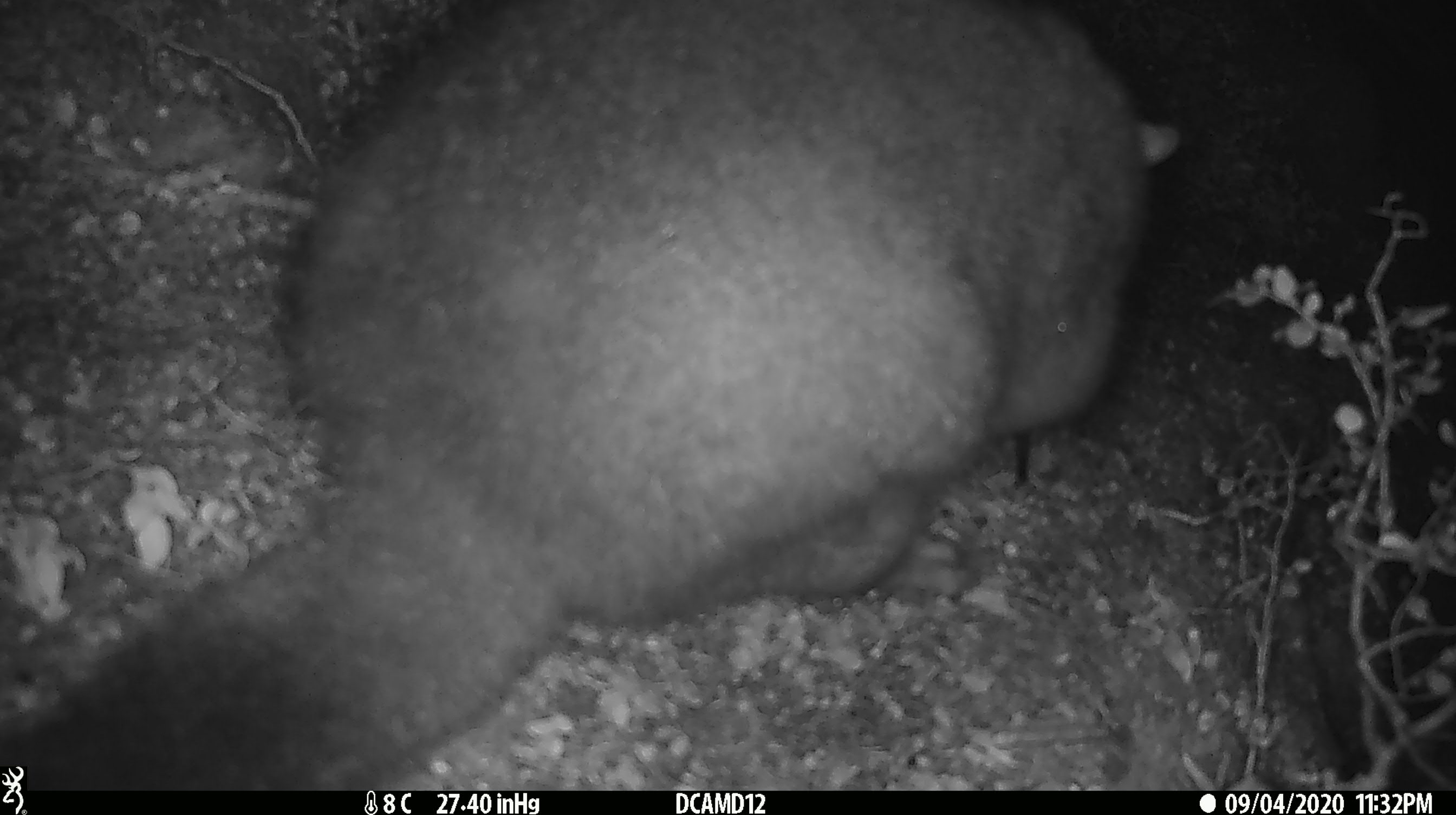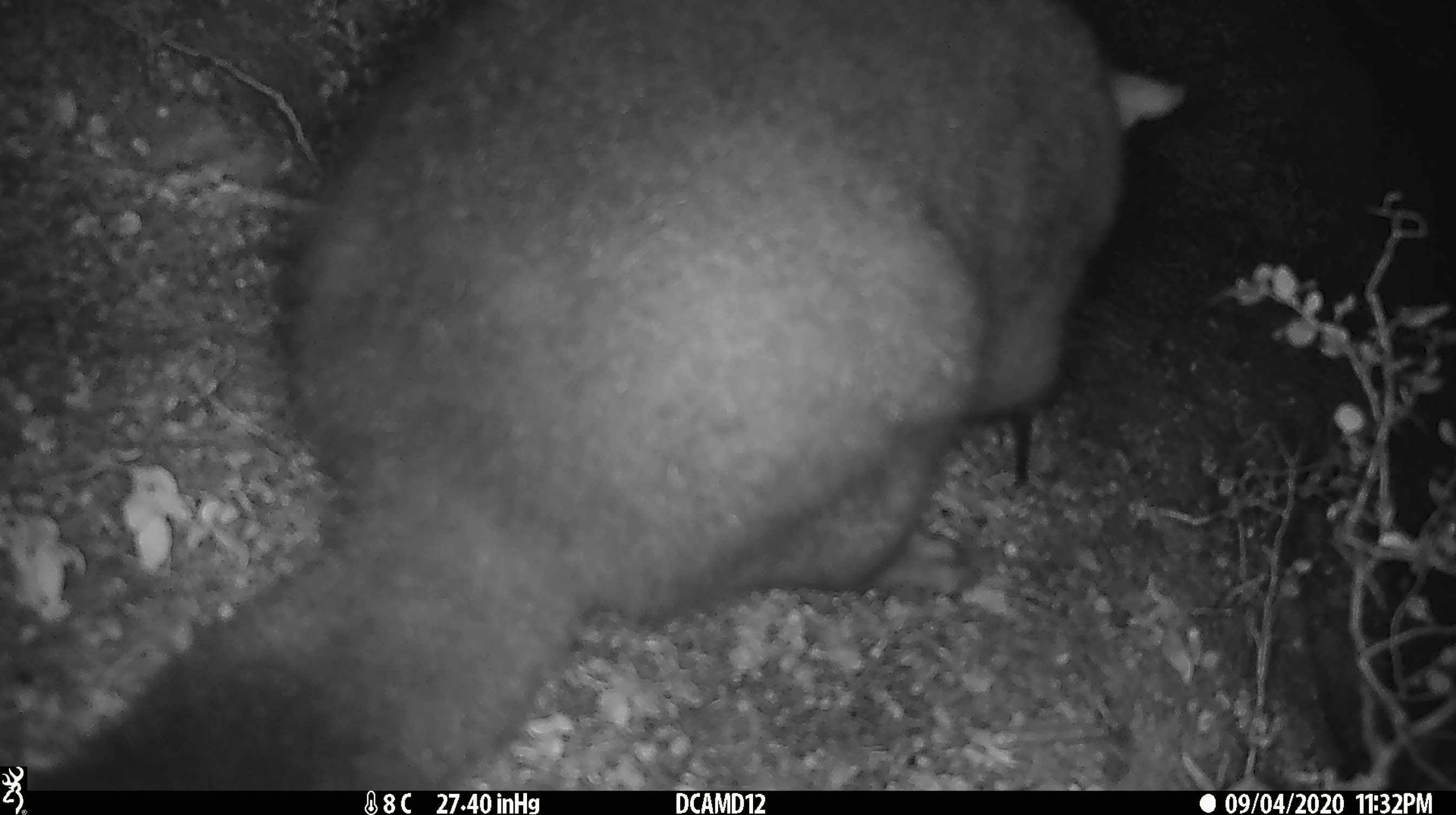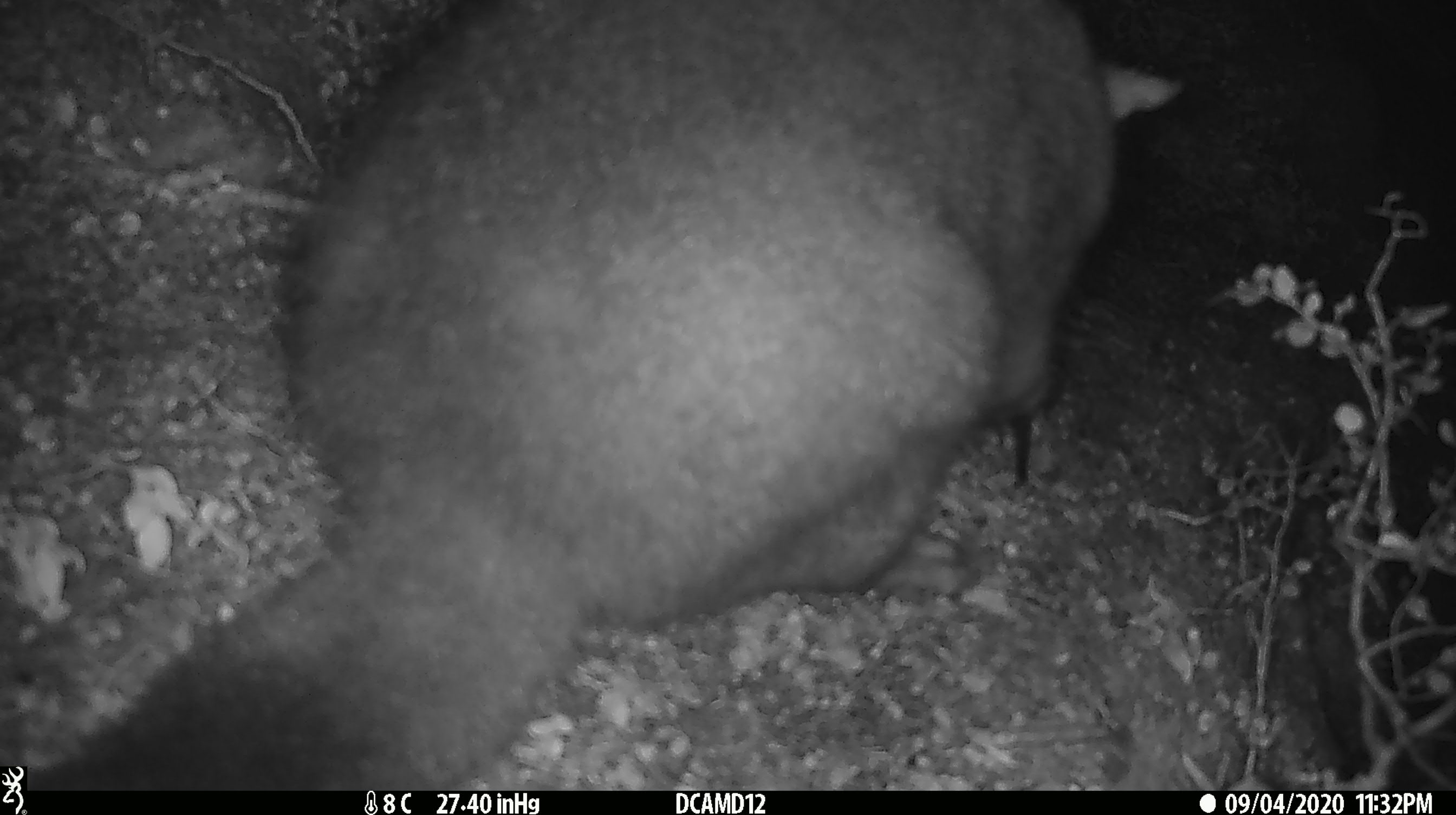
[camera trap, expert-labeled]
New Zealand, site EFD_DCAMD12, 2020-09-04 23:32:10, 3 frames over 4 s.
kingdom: Animalia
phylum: Chordata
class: Mammalia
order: Diprotodontia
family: Phalangeridae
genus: Trichosurus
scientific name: Trichosurus vulpecula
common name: common brushtail possum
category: possum